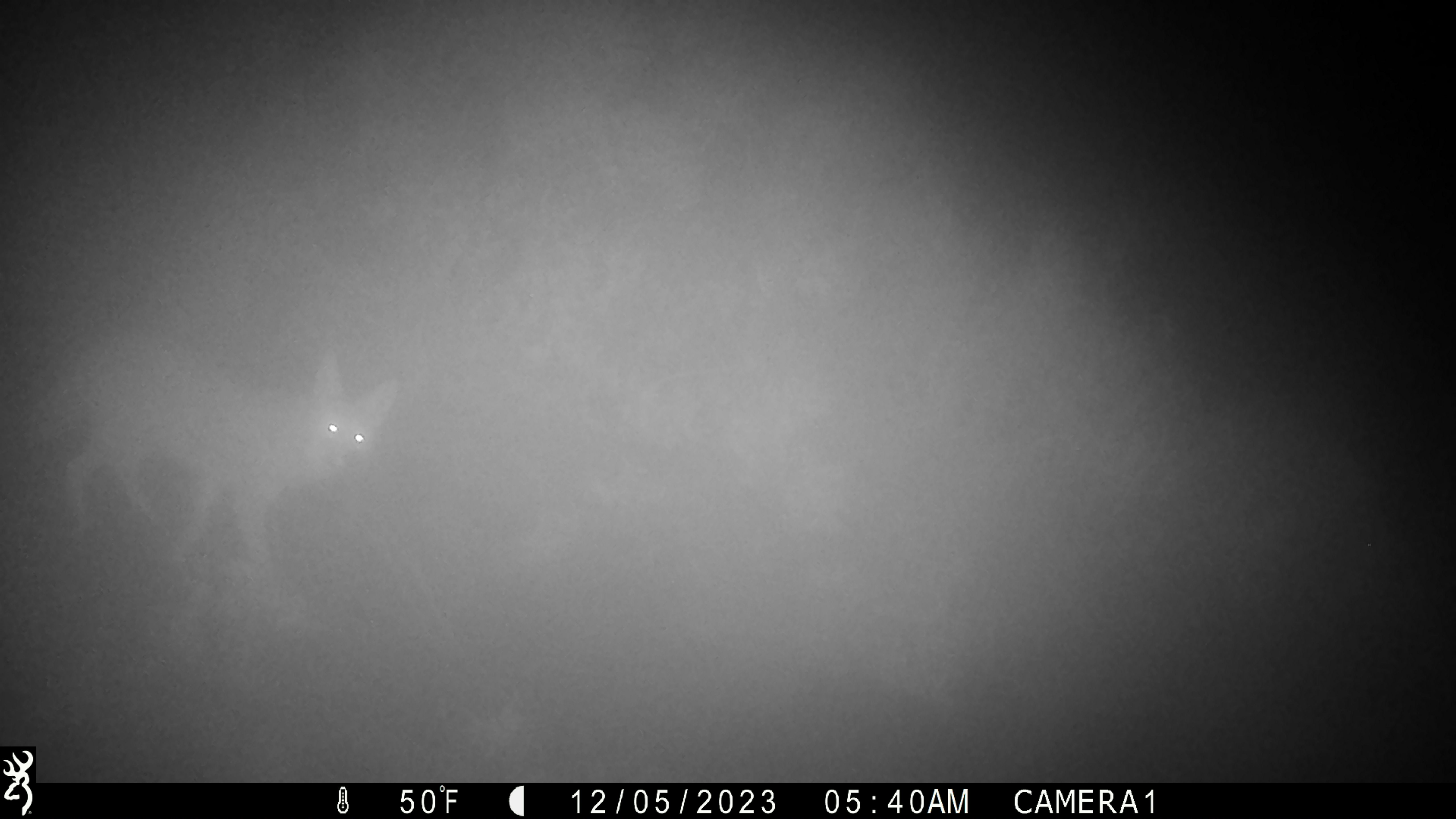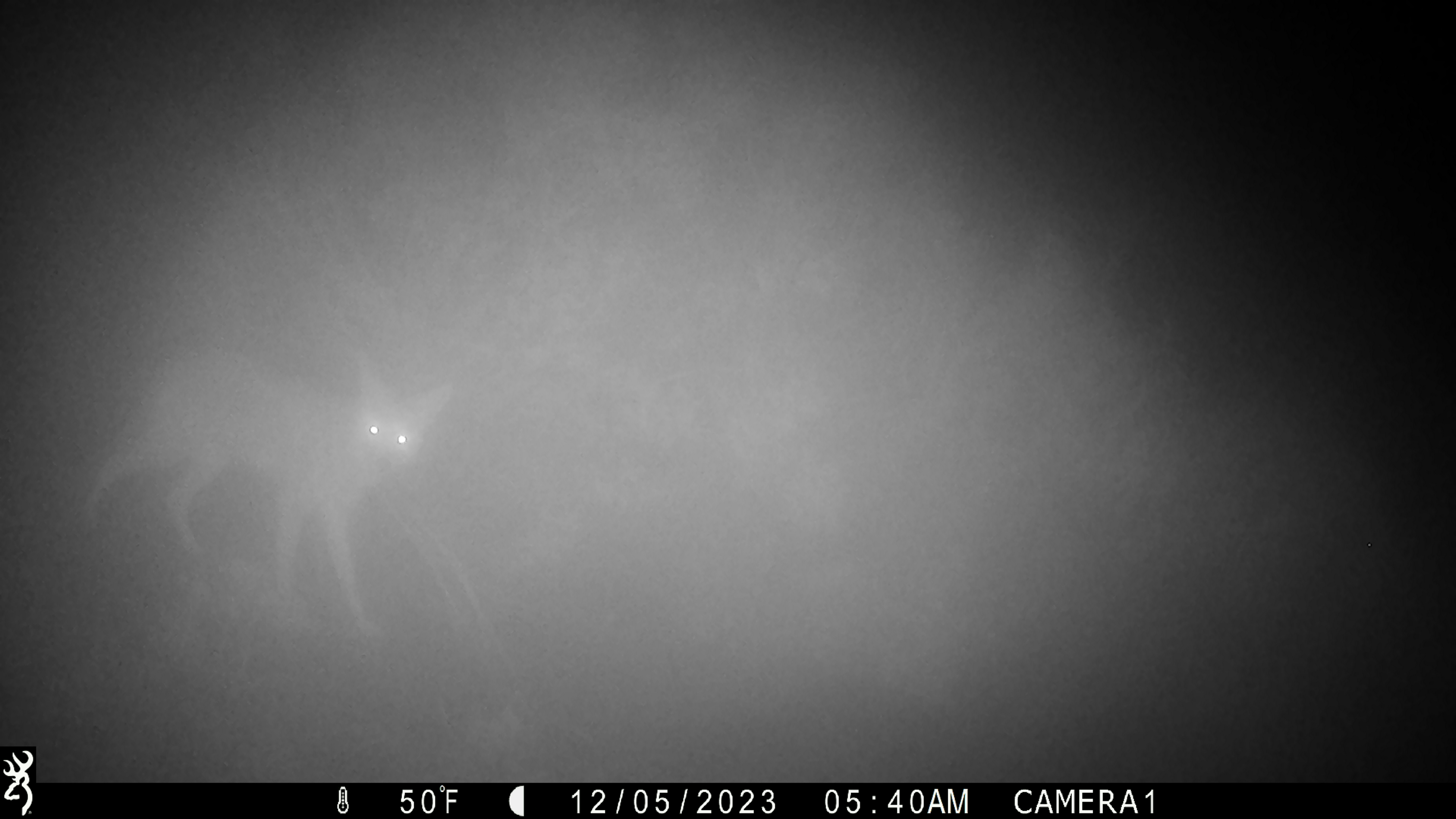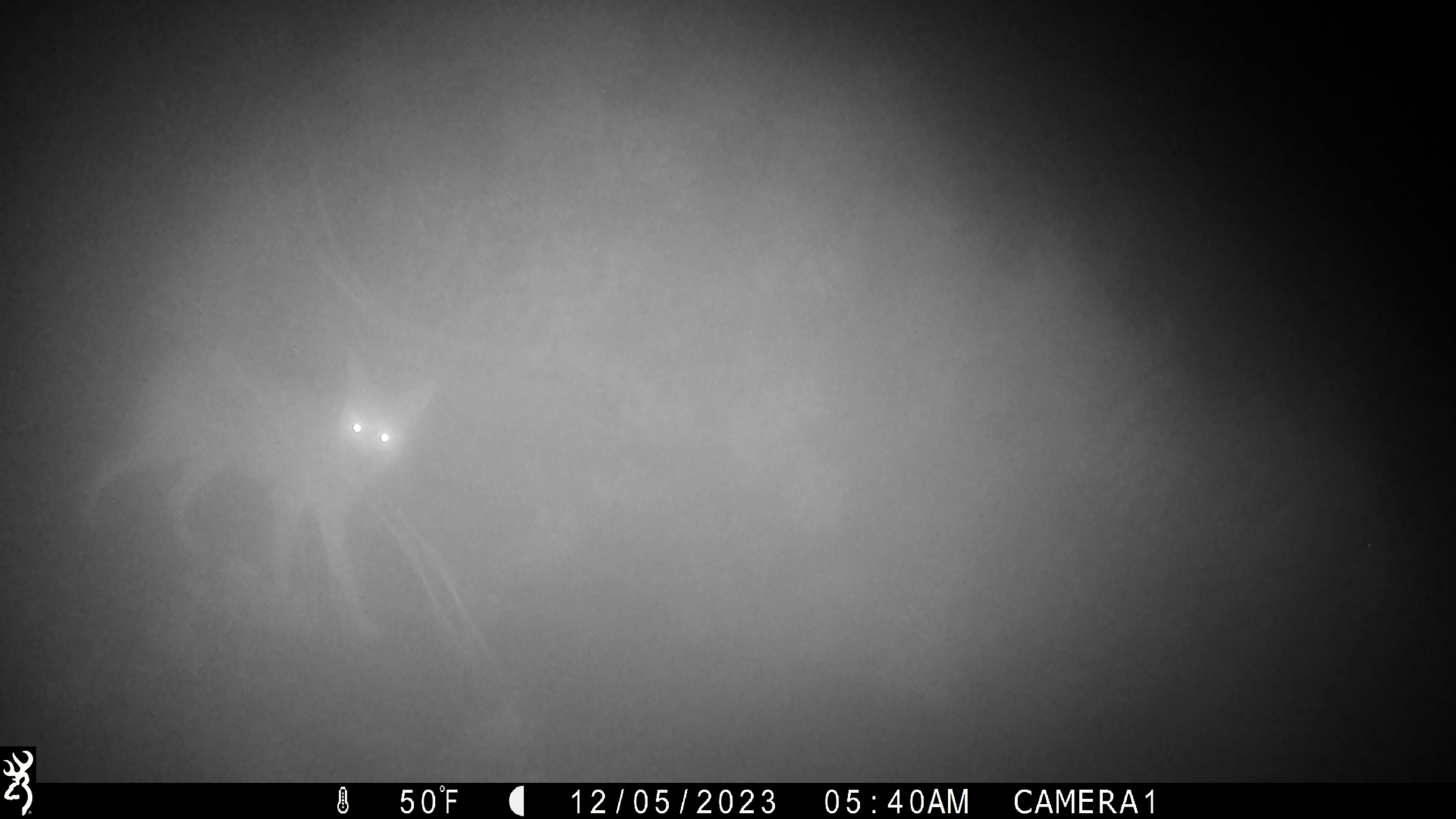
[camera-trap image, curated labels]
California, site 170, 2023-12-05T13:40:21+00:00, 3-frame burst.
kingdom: Animalia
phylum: Chordata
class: Mammalia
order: Carnivora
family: Canidae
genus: Canis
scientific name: Canis latrans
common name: coyote